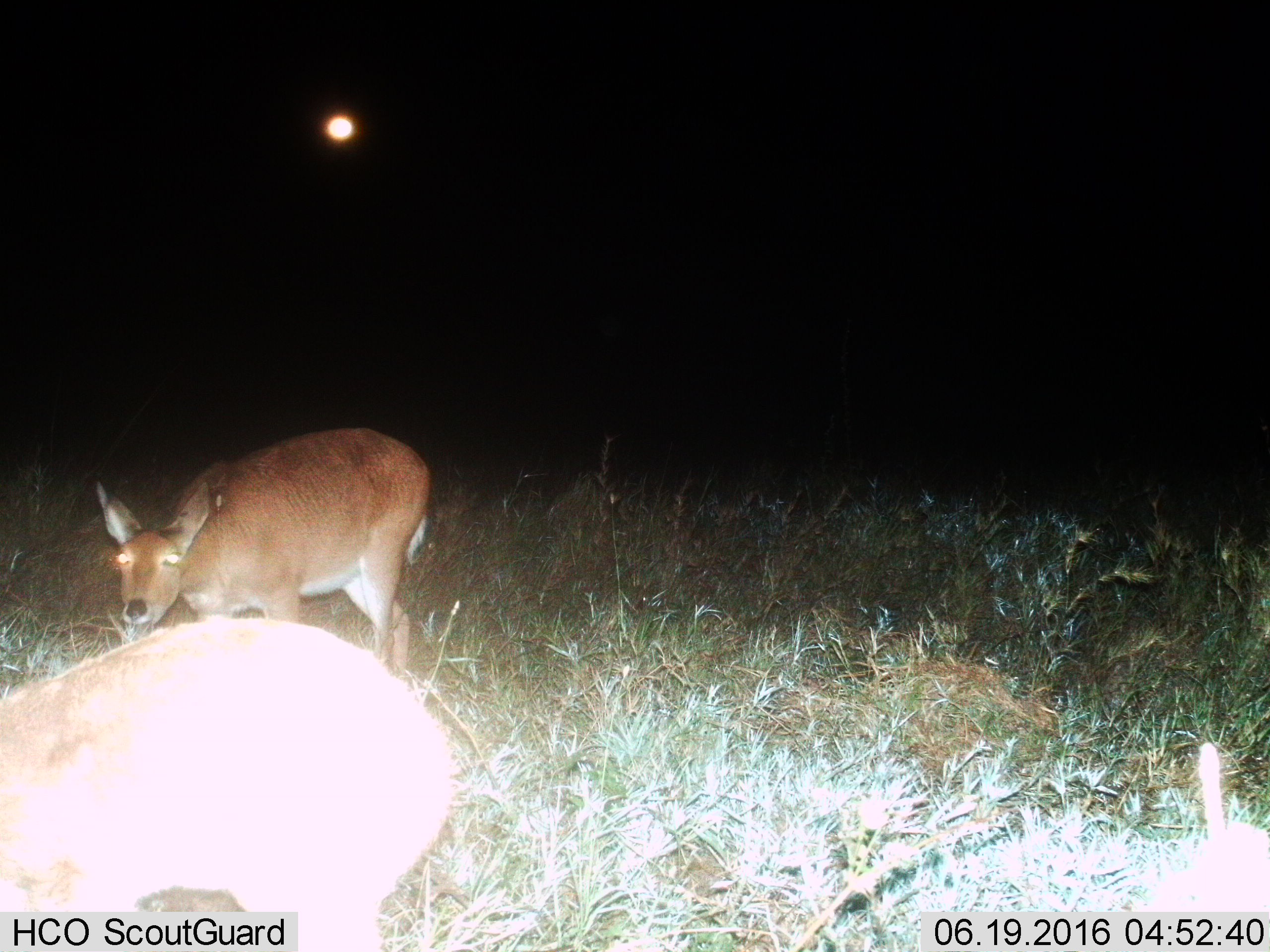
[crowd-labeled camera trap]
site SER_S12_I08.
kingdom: Animalia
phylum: Chordata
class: Mammalia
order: Artiodactyla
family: Bovidae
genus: Redunca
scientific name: Redunca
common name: reedbuck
Reedbuck (Redunca), count 2. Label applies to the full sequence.